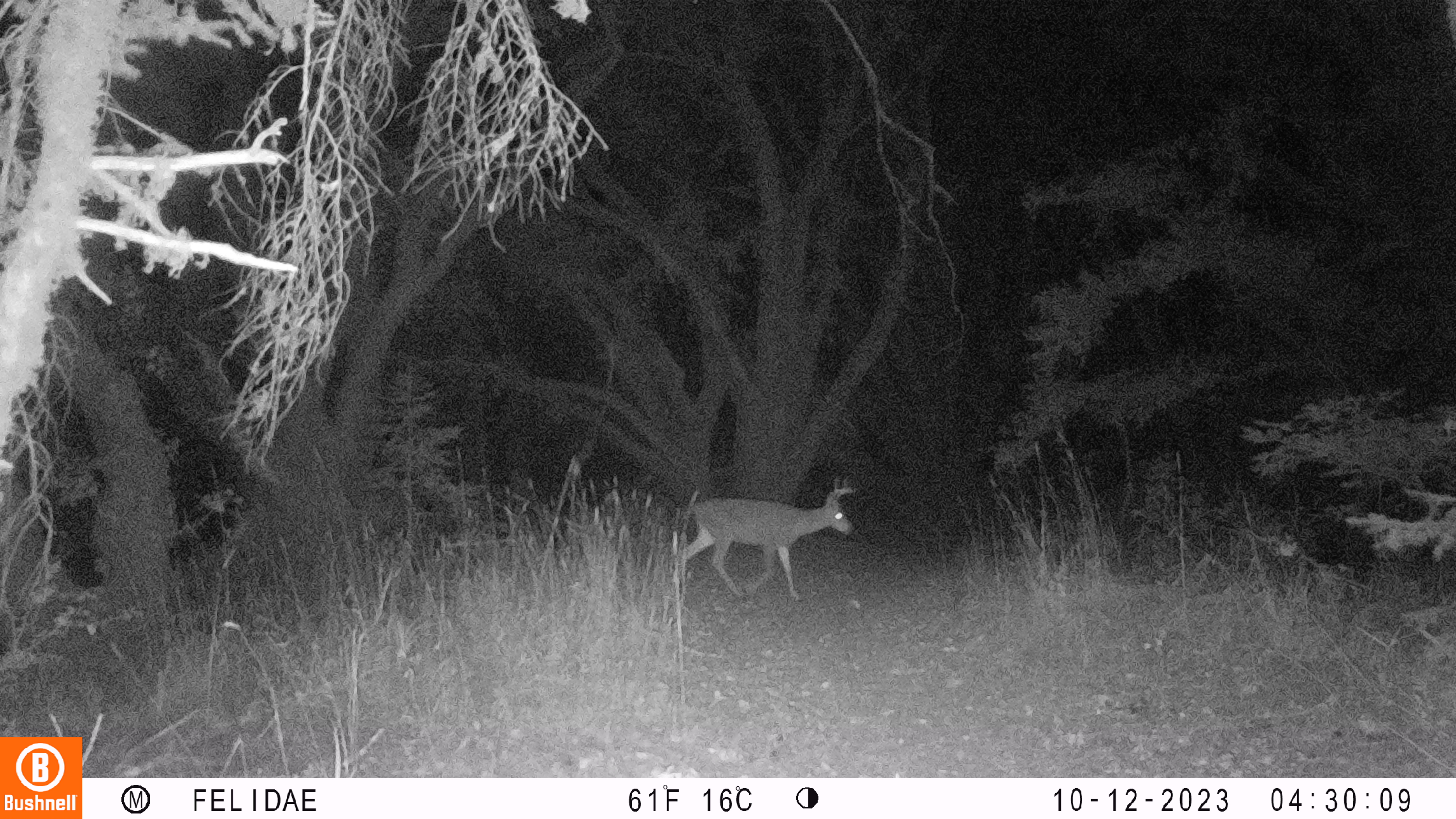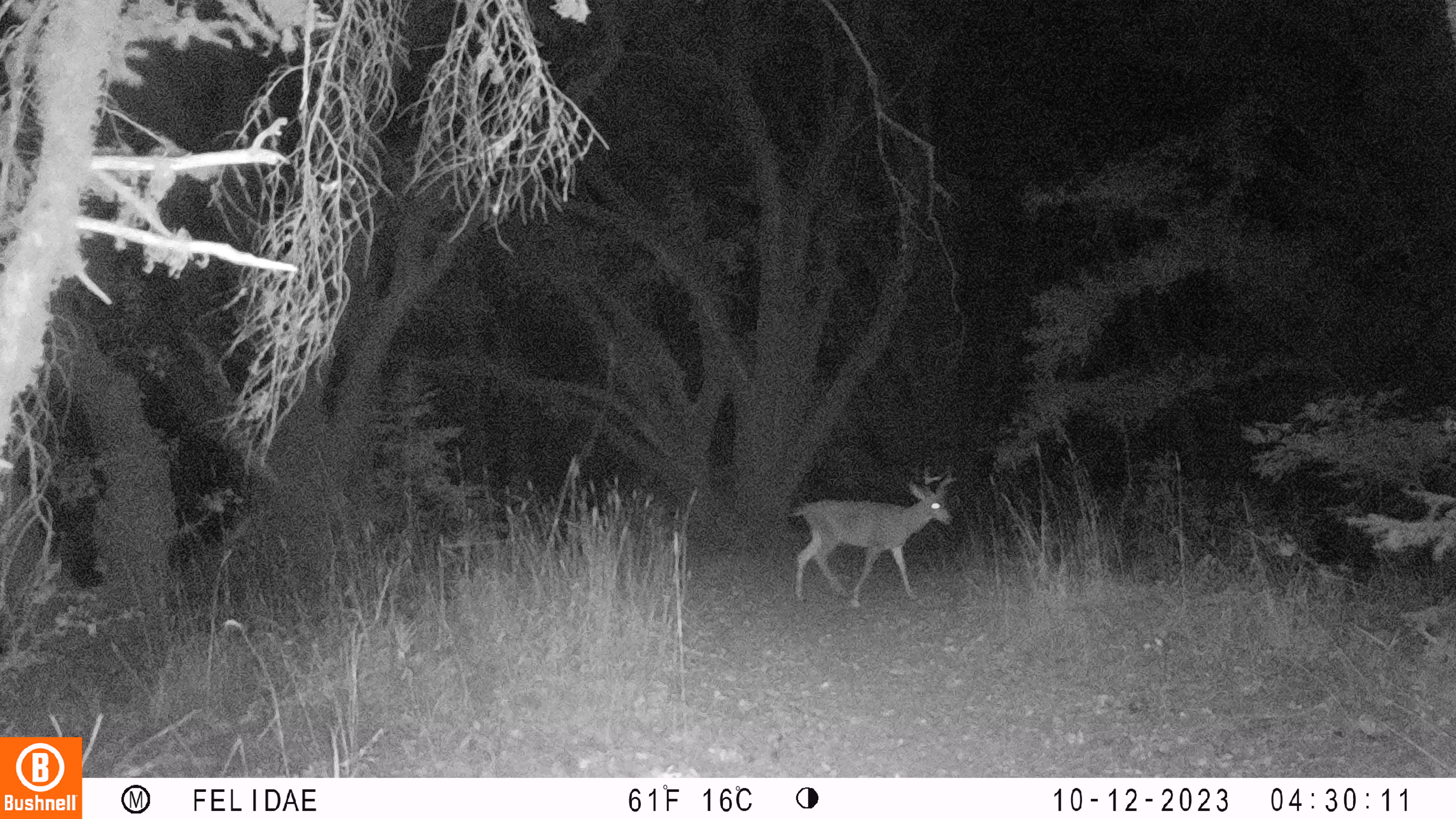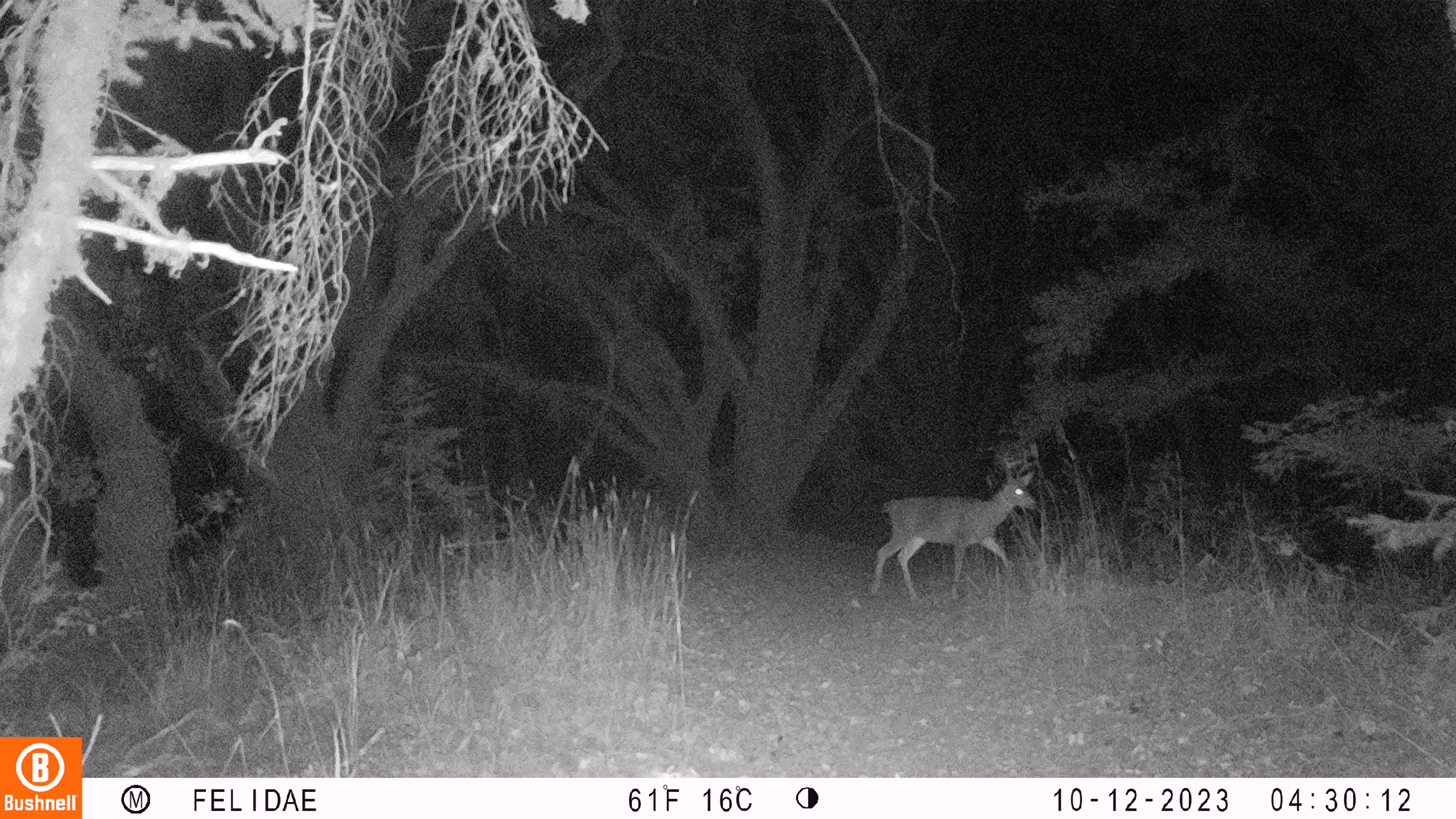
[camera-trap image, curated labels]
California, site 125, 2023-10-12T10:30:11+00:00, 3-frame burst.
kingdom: Animalia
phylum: Chordata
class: Mammalia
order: Artiodactyla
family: Cervidae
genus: Odocoileus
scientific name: Odocoileus hemionus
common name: mule deer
Mule deer (Odocoileus hemionus).